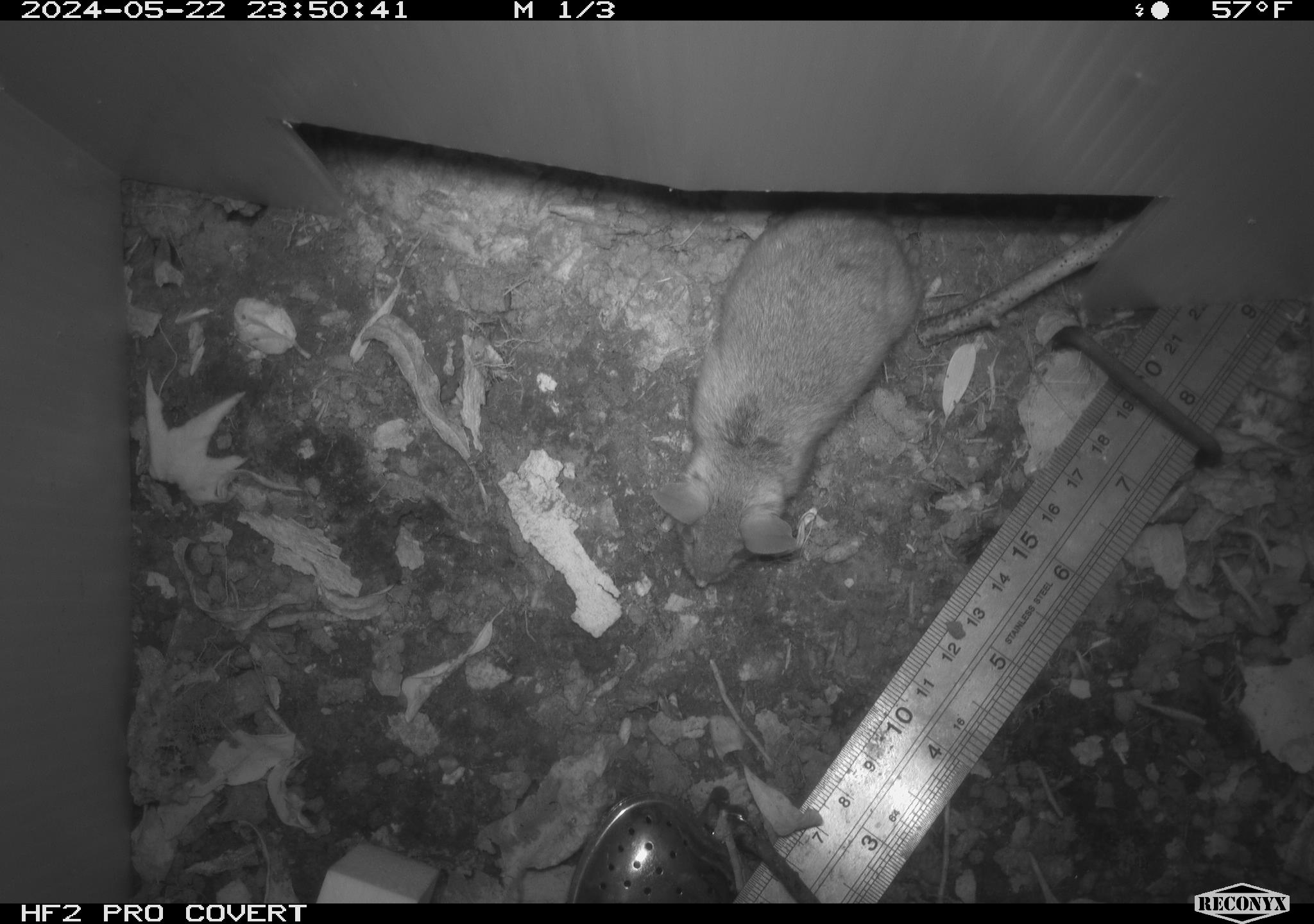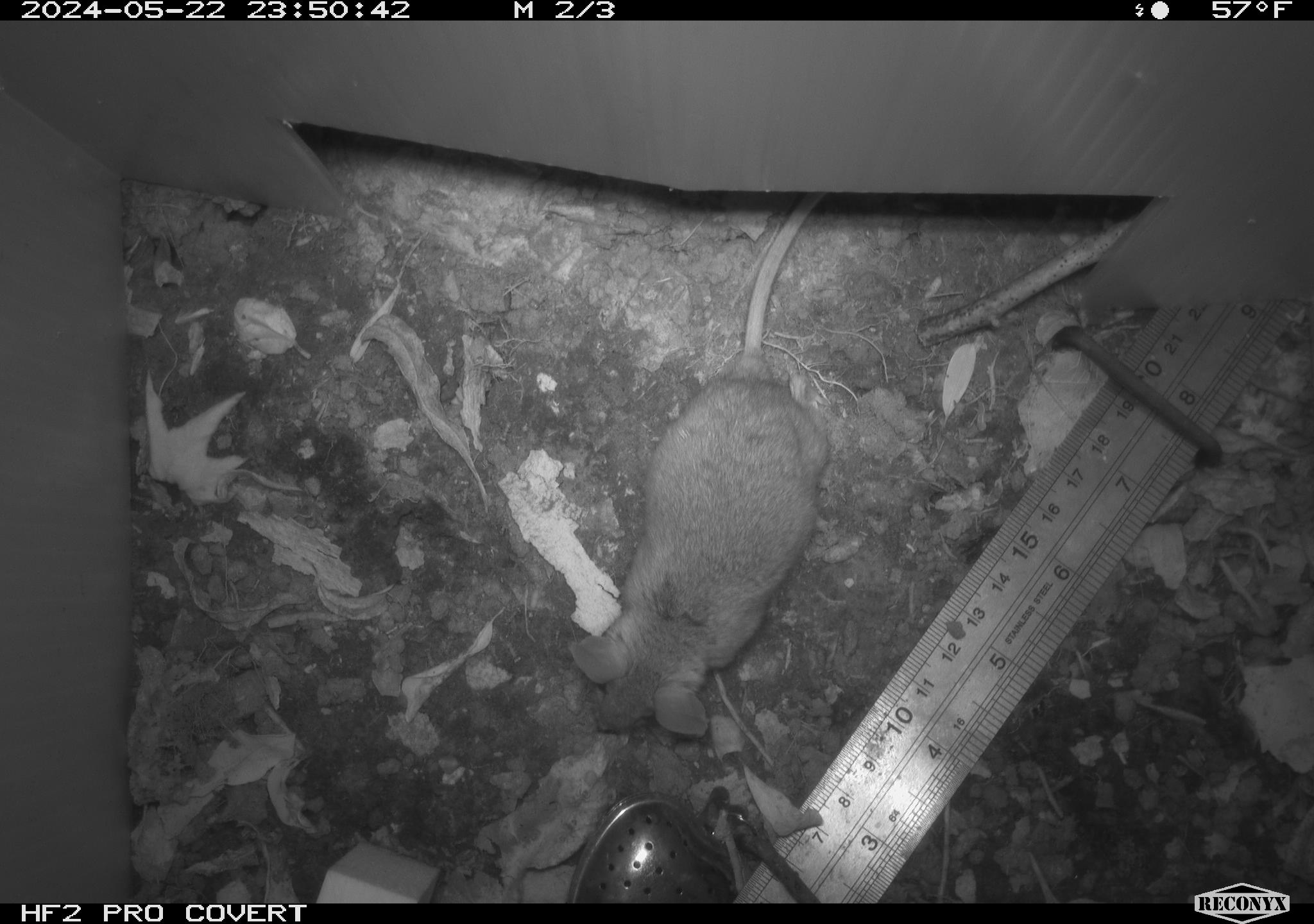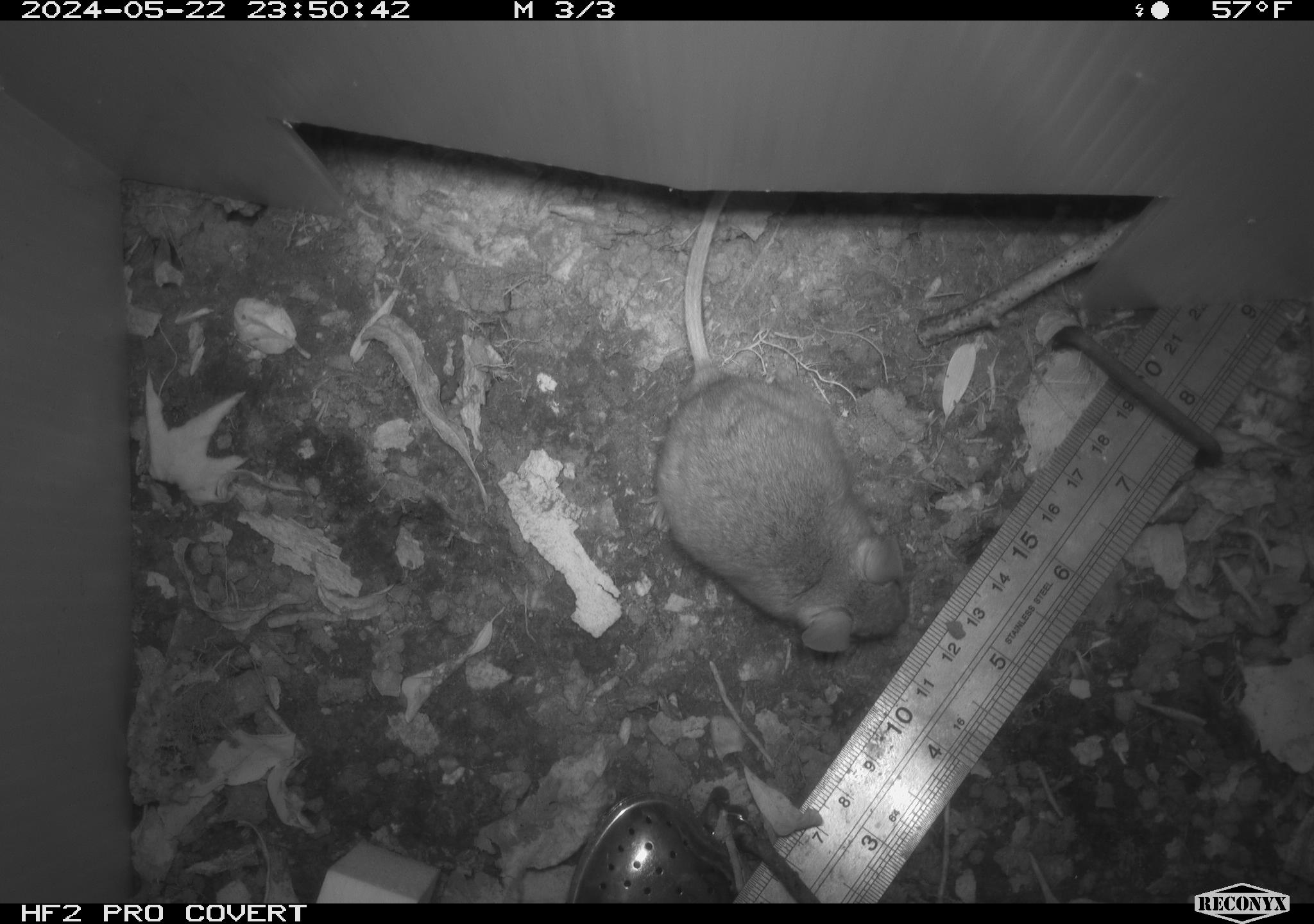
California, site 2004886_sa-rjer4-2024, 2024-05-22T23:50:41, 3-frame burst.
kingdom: Animalia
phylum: Chordata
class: Mammalia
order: Rodentia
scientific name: Rodentia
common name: mouse species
Mouse species (Rodentia).